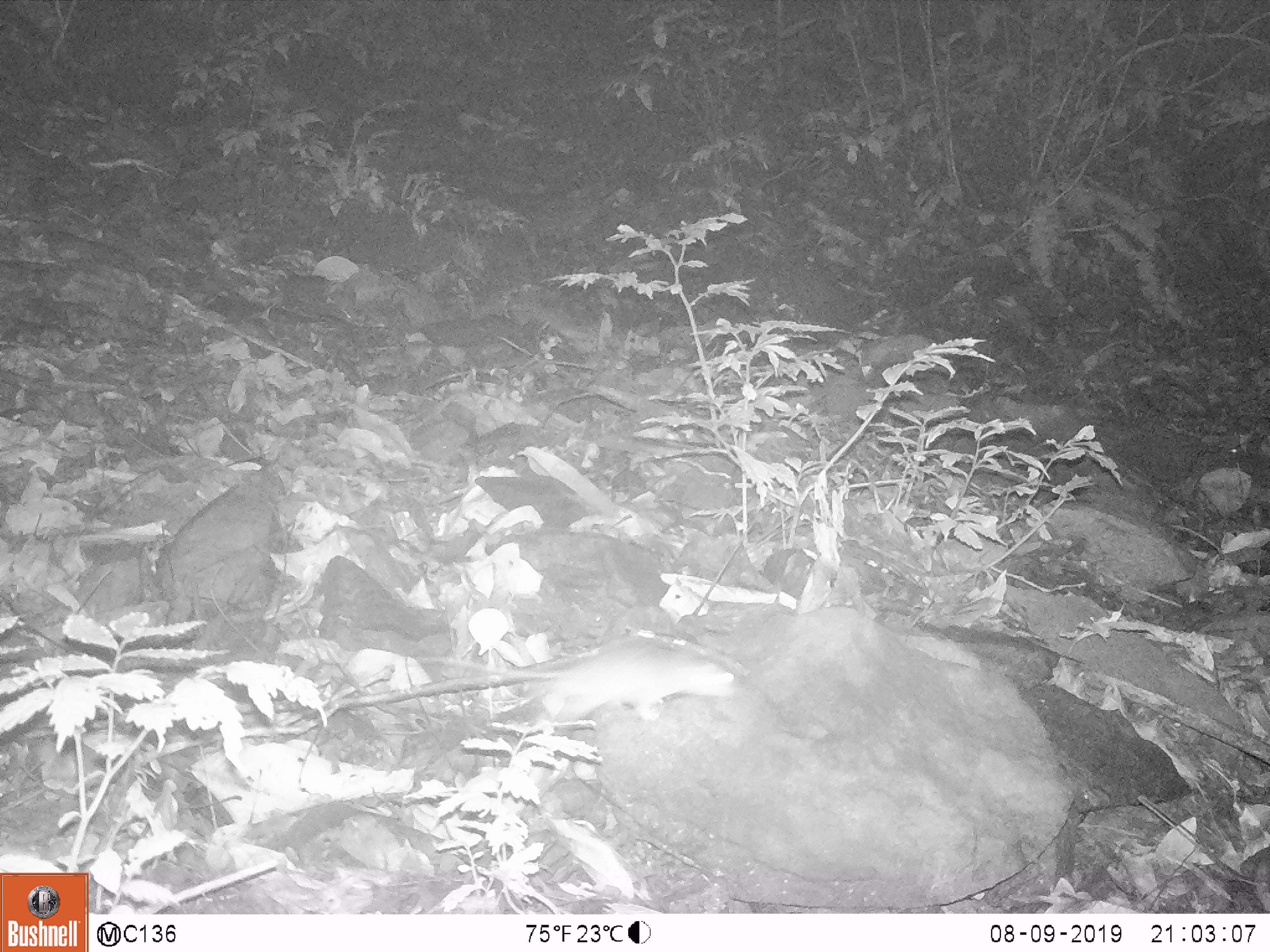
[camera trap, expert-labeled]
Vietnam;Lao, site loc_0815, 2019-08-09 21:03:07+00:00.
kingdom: Animalia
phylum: Chordata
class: Mammalia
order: Rodentia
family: Muridae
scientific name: Muridae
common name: old-world mice and rats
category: unidentified murid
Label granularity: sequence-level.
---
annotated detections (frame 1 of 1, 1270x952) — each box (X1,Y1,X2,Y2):
unidentified murid: (541,643,737,730)